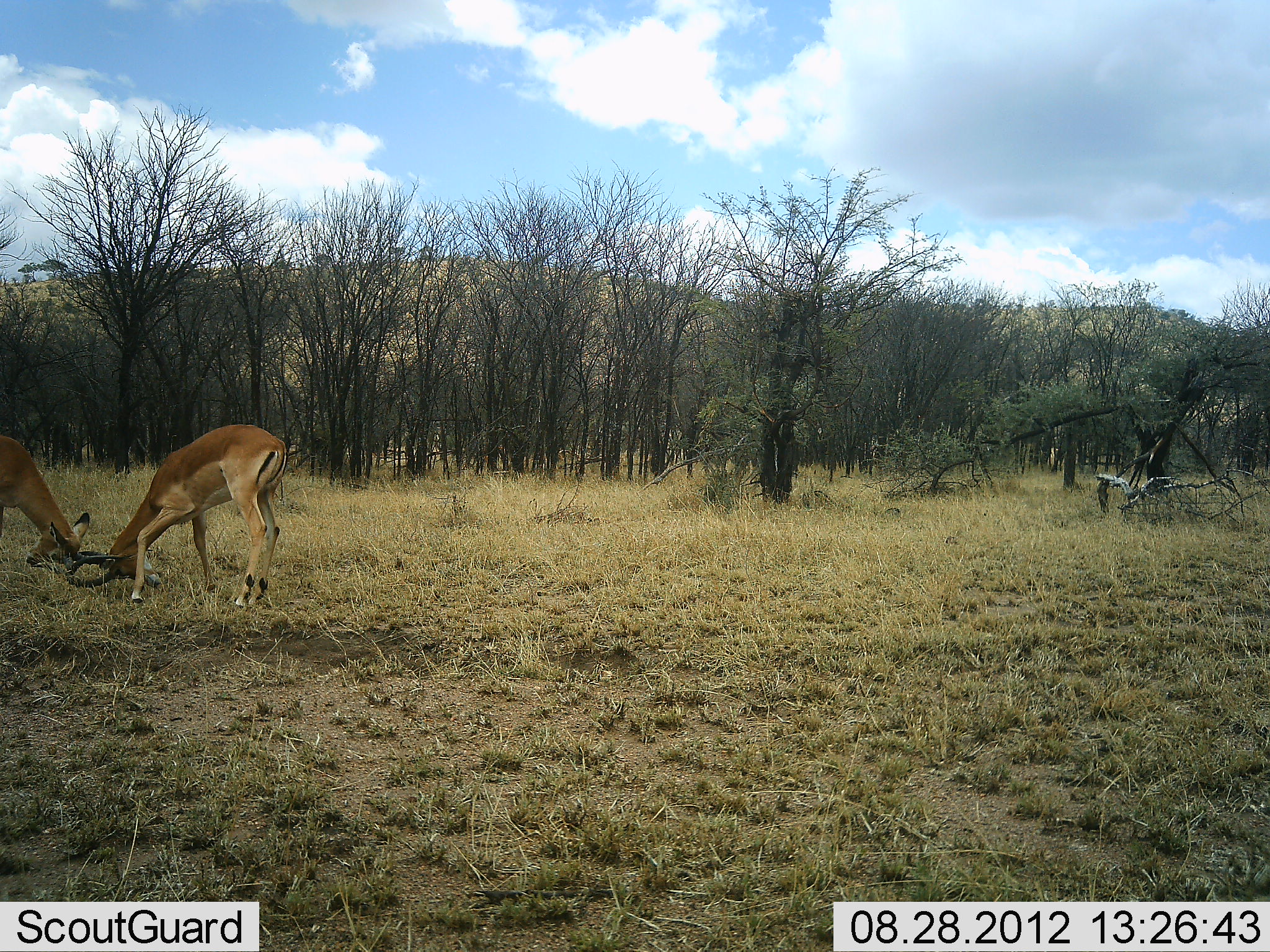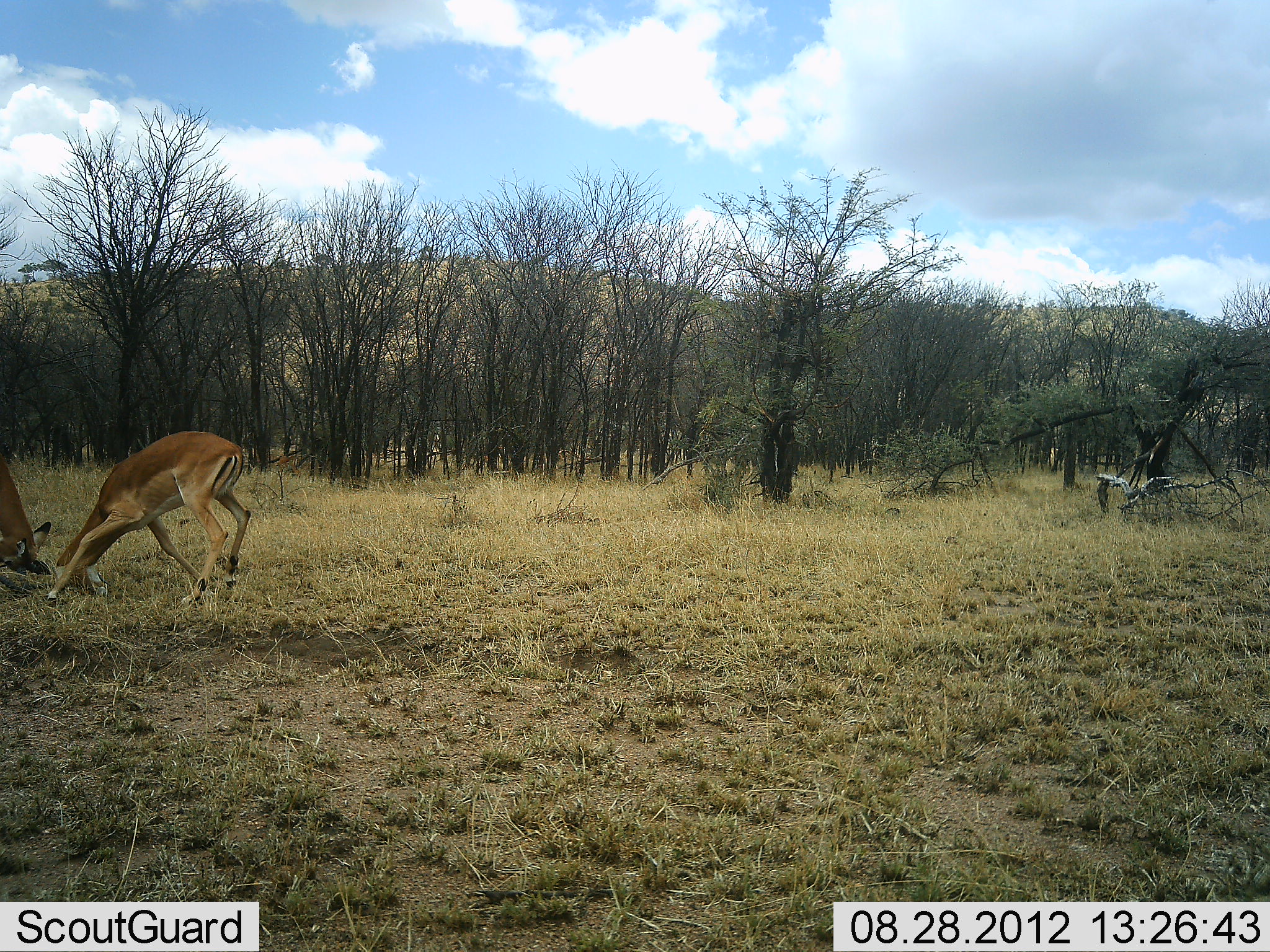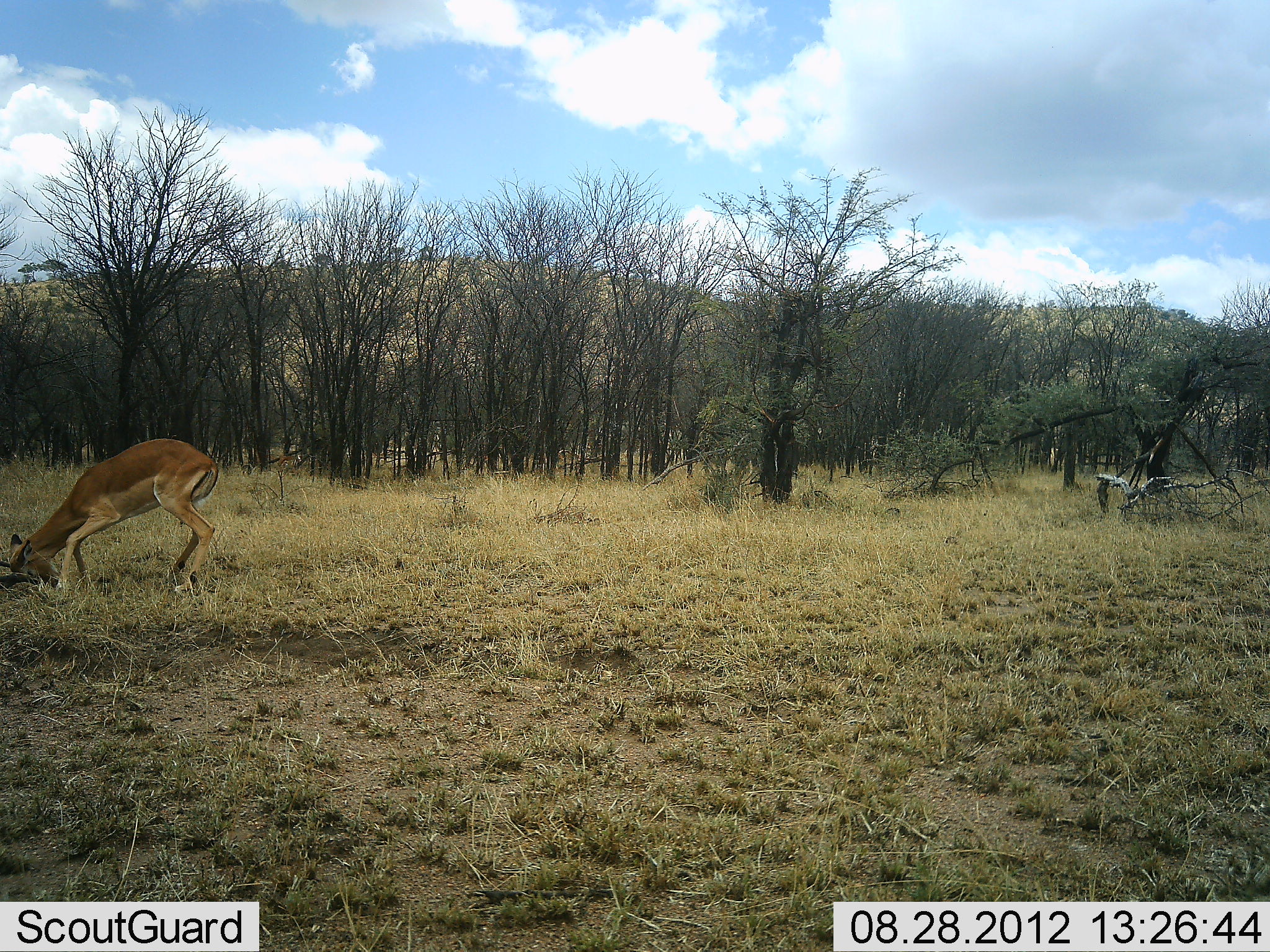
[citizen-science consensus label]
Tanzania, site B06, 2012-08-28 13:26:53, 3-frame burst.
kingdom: Animalia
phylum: Chordata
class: Mammalia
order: Artiodactyla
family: Bovidae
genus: Aepyceros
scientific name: Aepyceros melampus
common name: impala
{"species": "impala (Aepyceros melampus)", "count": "2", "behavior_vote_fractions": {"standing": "0%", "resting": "0%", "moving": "20%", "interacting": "90%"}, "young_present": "0%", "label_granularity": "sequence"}